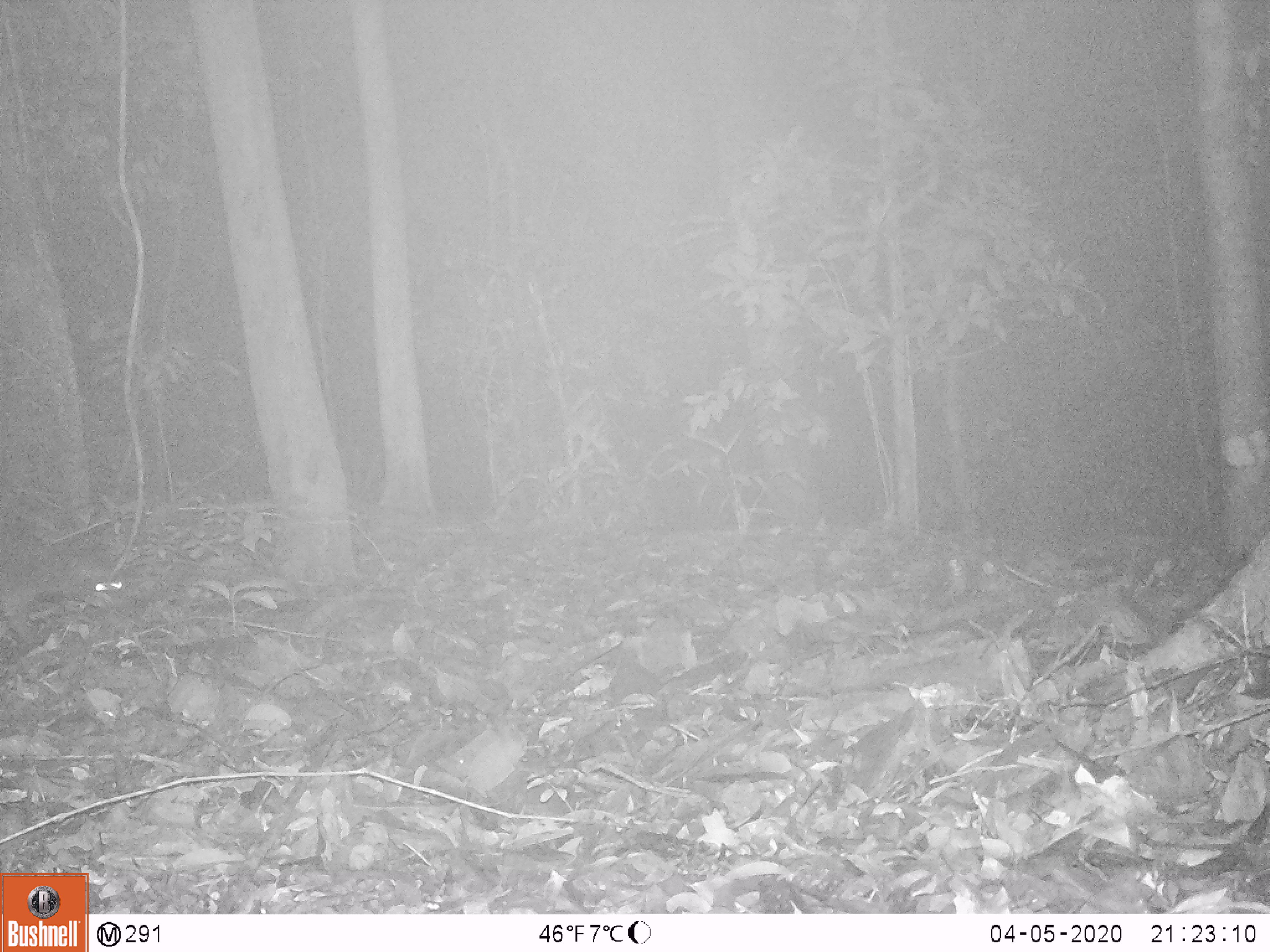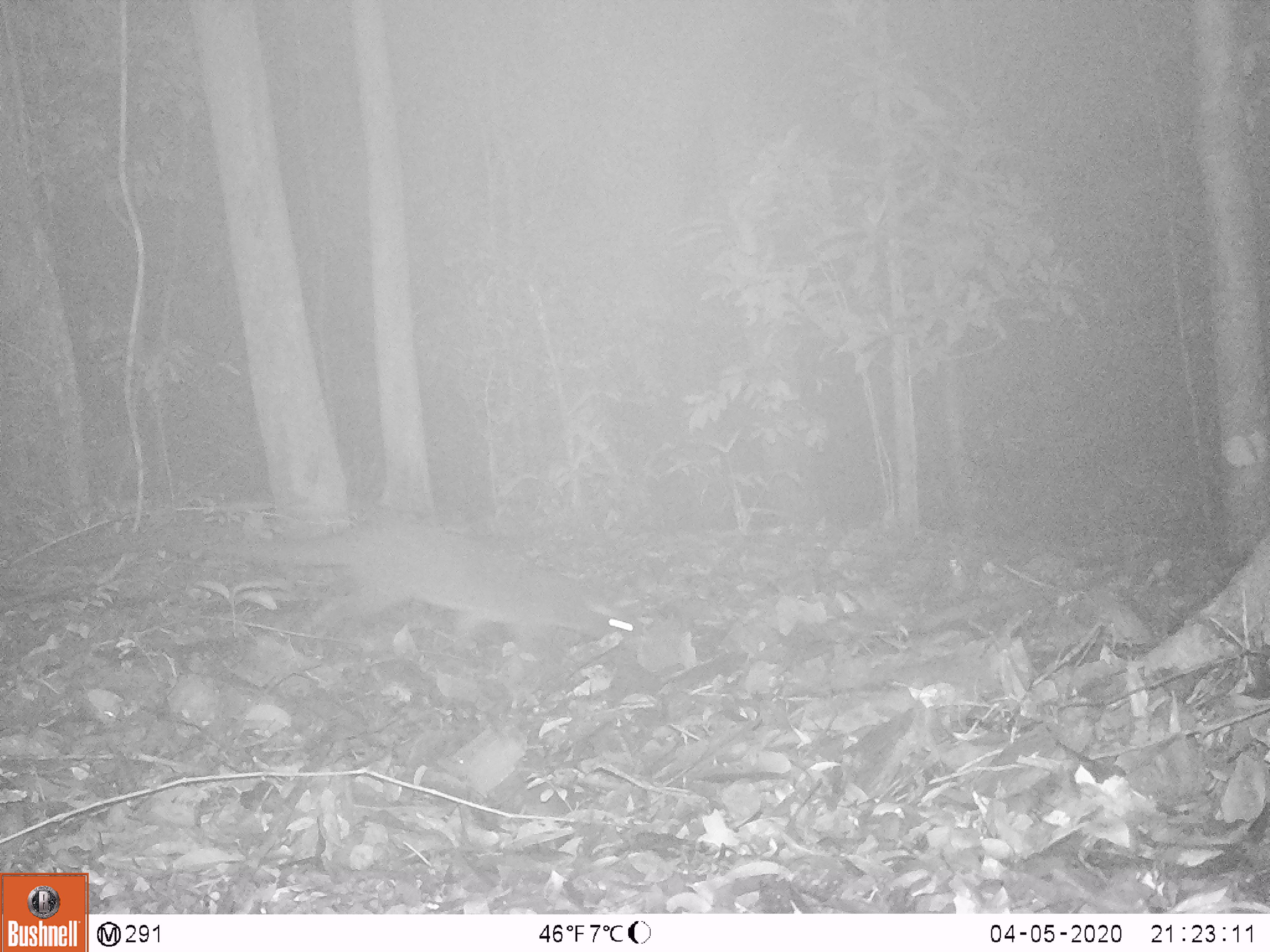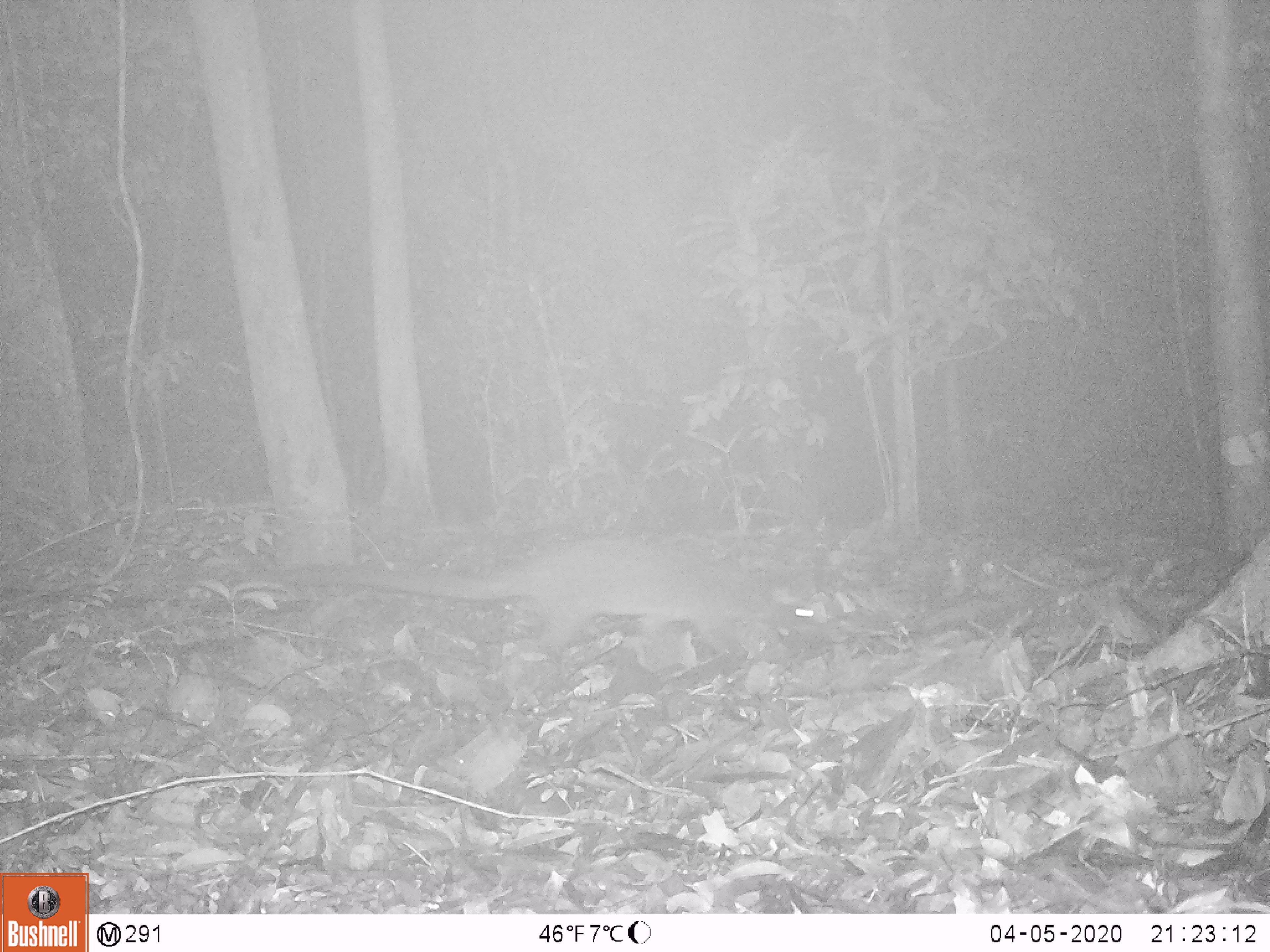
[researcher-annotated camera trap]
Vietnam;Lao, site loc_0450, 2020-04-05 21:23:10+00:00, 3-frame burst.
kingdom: Animalia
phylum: Chordata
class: Mammalia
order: Carnivora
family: Viverridae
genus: Paguma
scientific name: Paguma larvata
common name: masked palm civet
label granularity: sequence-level